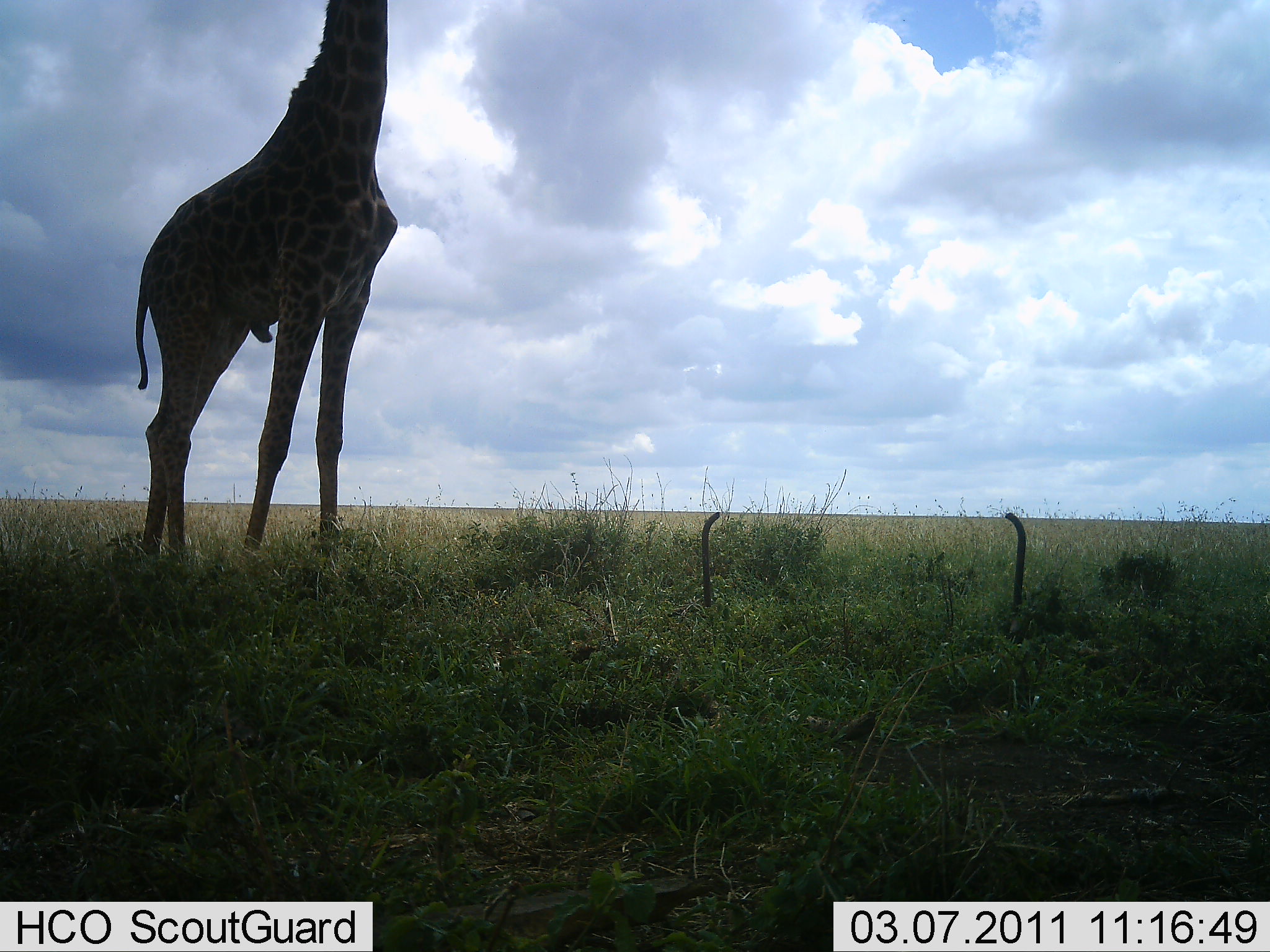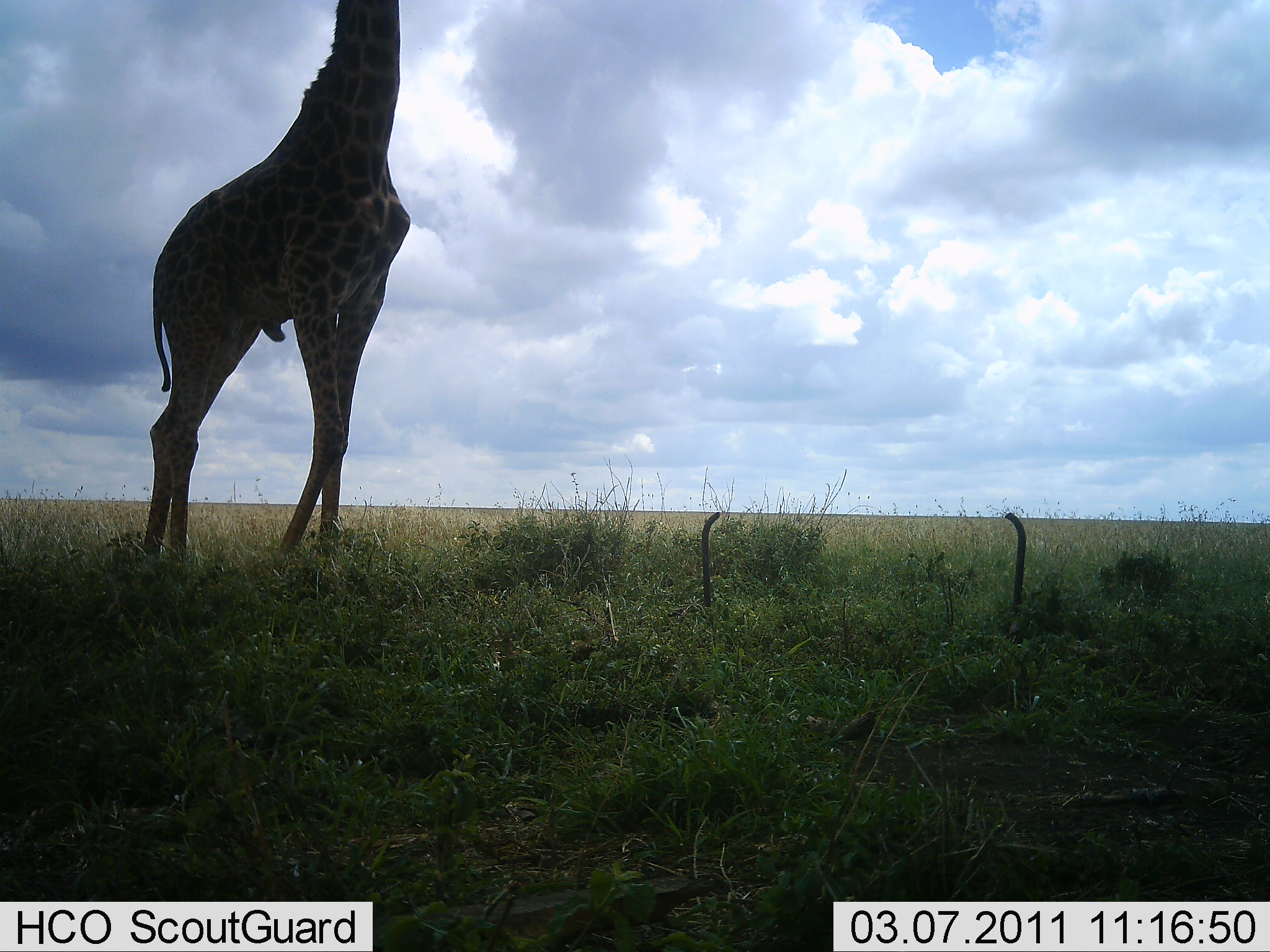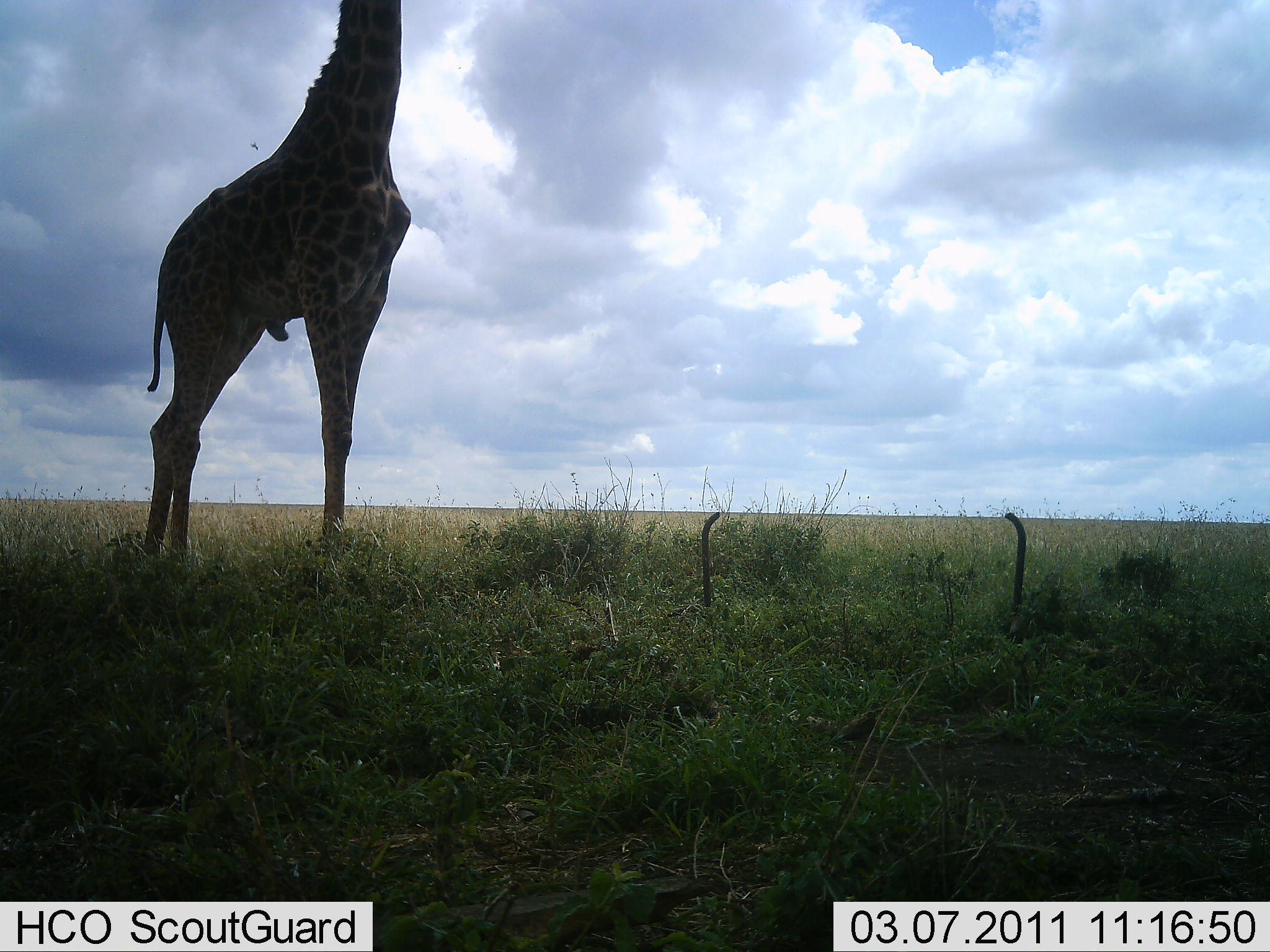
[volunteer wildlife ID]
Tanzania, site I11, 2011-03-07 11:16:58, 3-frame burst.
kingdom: Animalia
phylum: Chordata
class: Mammalia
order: Artiodactyla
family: Giraffidae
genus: Giraffa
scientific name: Giraffa camelopardalis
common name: giraffe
Giraffe (Giraffa camelopardalis), count 1. Behavior (volunteer vote fractions): standing 77%, resting 0%, moving 23%, interacting 0%. Young present (vote fraction): 0%. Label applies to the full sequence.